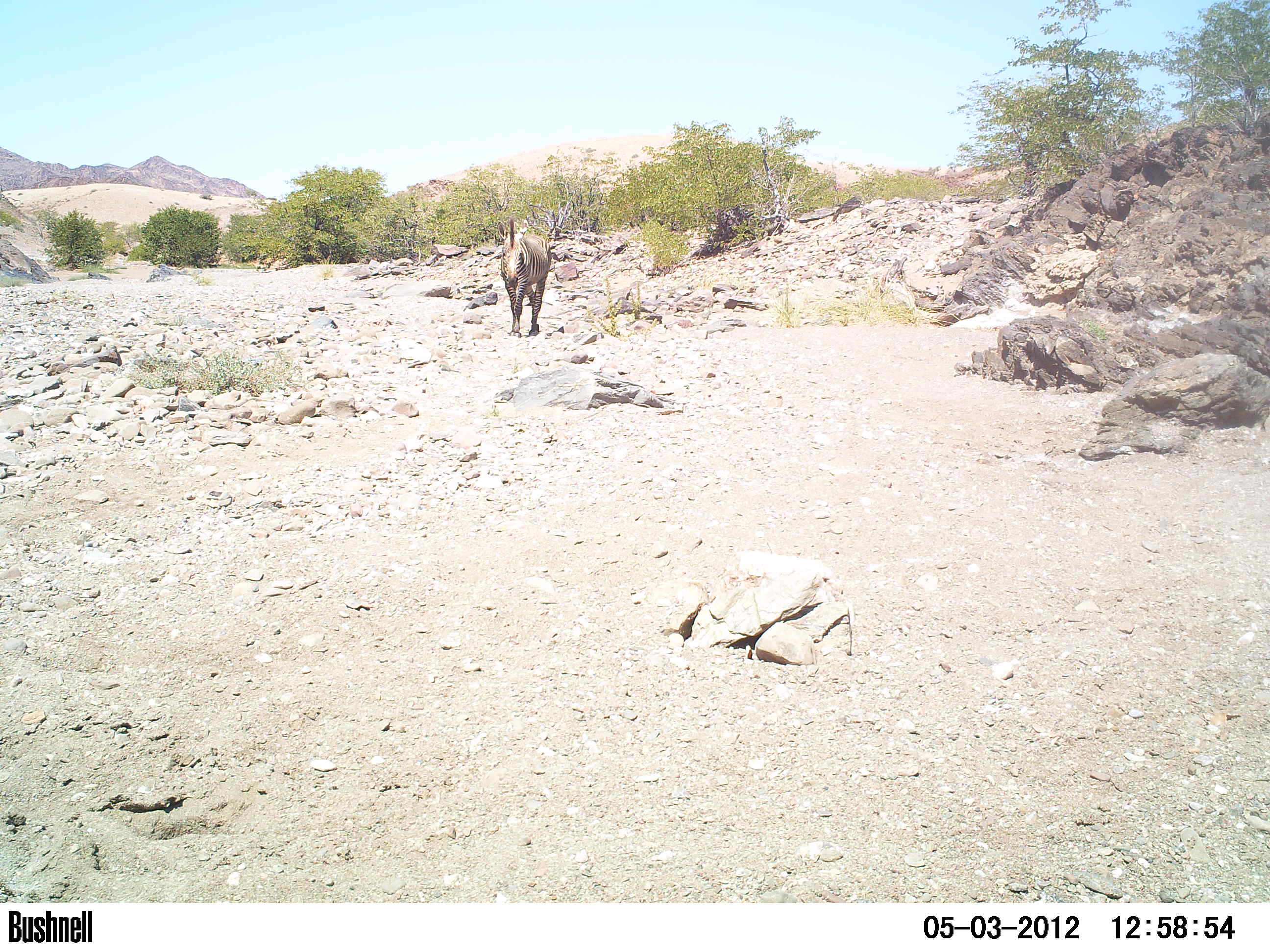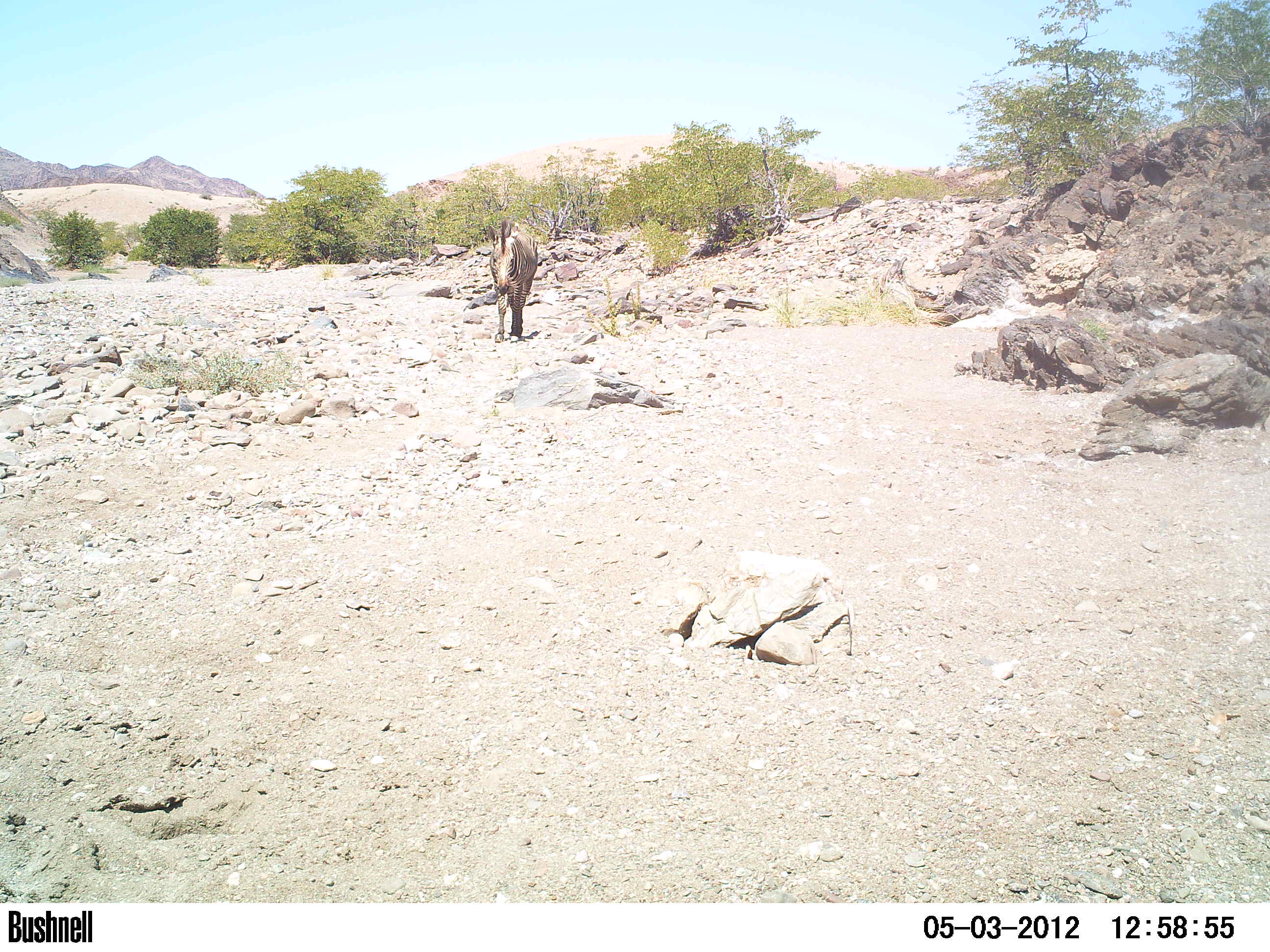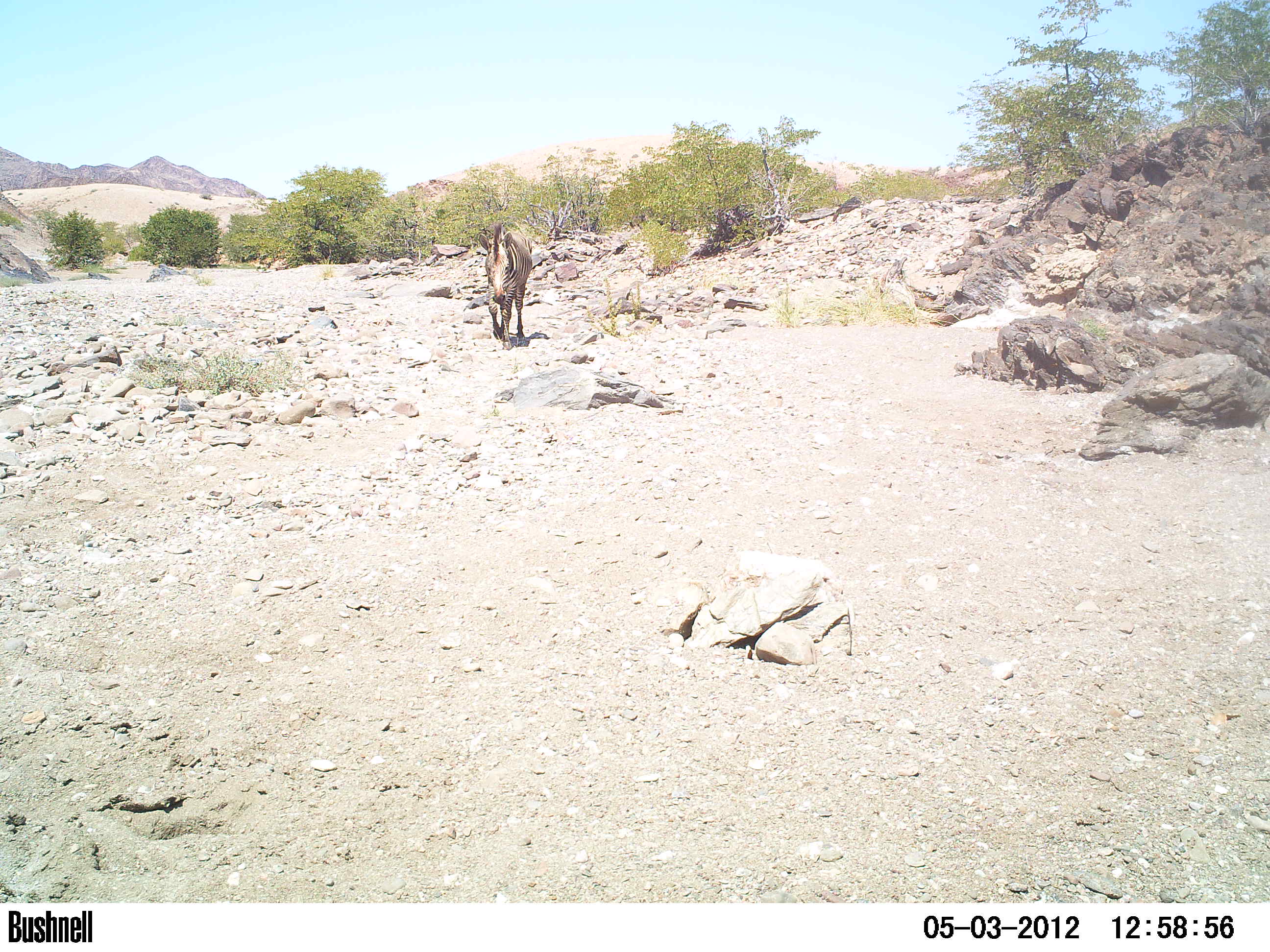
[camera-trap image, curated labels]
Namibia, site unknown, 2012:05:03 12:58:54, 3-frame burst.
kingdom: Animalia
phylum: Chordata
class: Mammalia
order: Perissodactyla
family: Equidae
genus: Equus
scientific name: Equus zebra hartmannae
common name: hartmann's mountain zebra